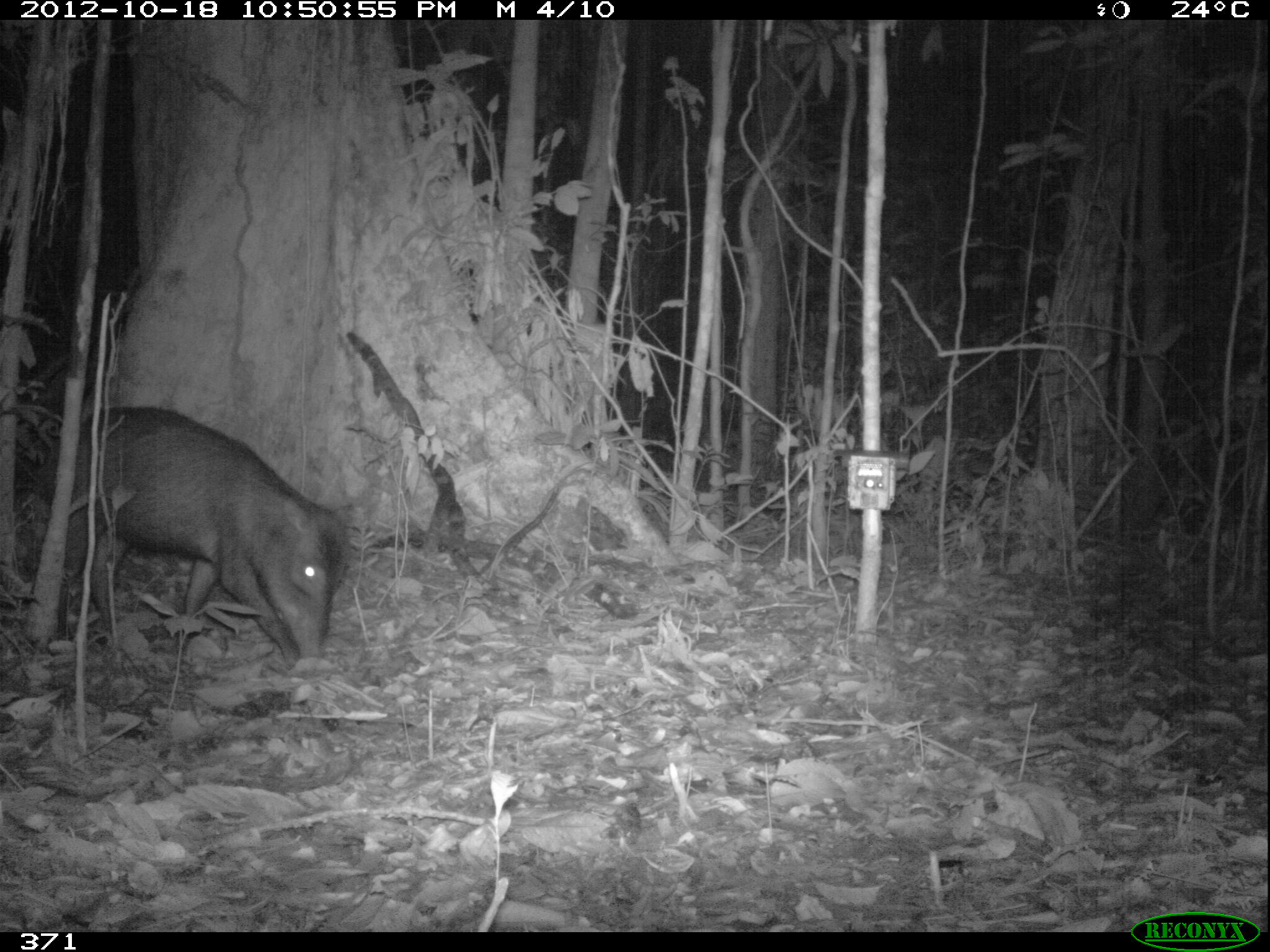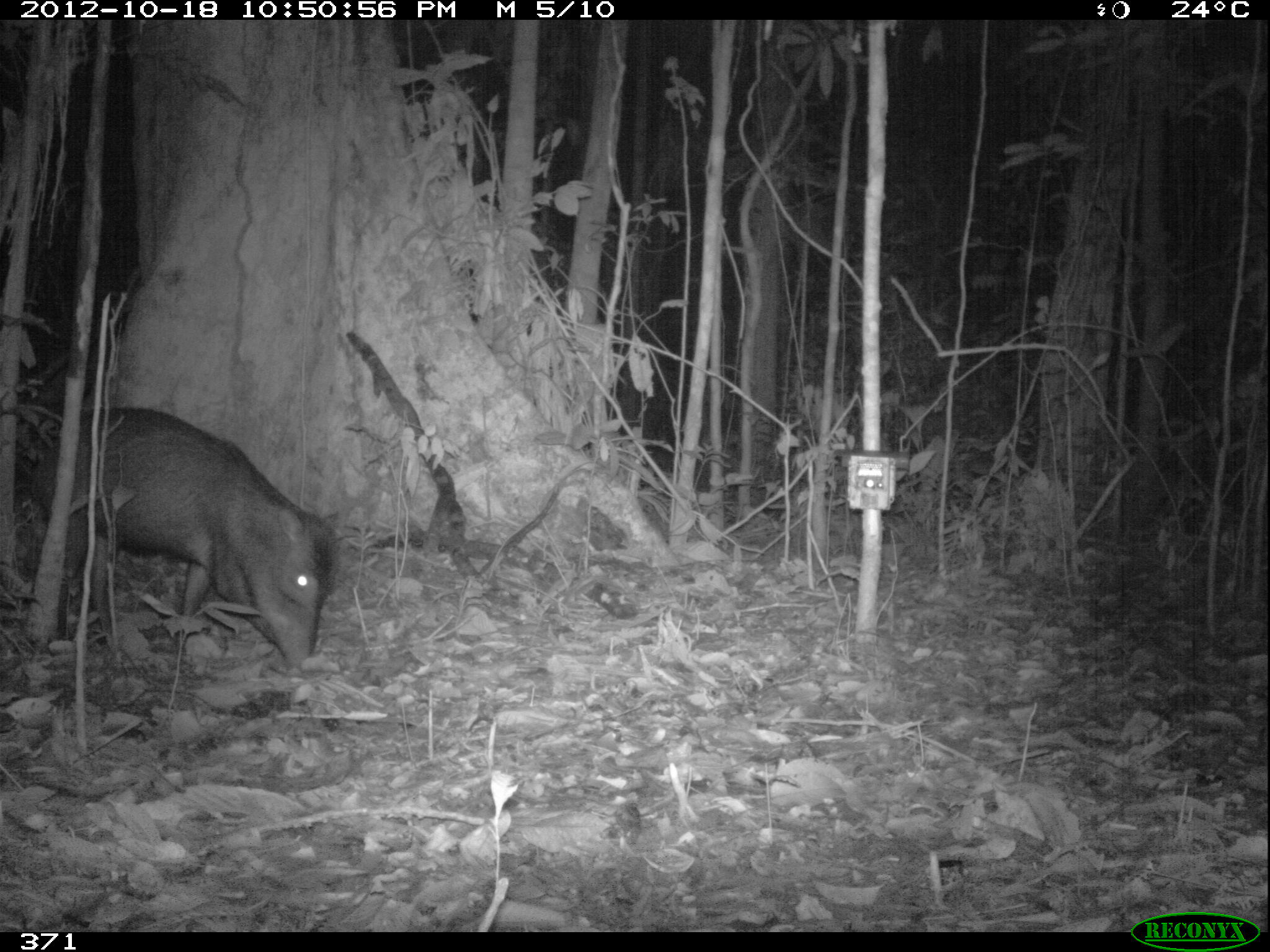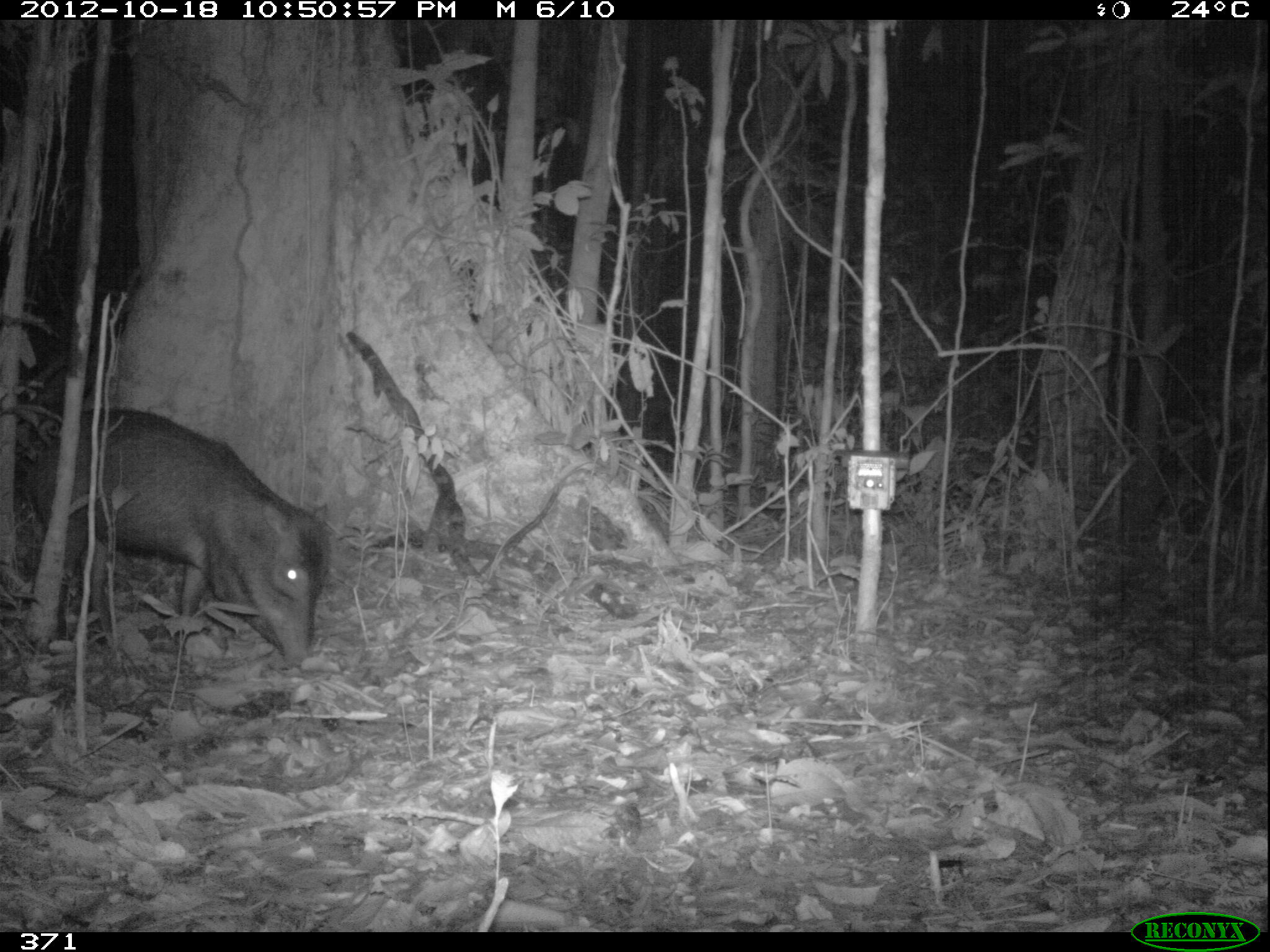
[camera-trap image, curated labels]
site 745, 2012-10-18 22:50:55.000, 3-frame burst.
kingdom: Animalia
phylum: Chordata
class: Mammalia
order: Artiodactyla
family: Tayassuidae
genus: Tayassu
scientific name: Tayassu pecari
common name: white-lipped peccary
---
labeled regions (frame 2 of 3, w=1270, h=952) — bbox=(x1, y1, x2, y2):
tayassu pecari: bbox=(41, 404, 341, 674)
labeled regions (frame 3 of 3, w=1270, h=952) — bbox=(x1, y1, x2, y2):
tayassu pecari: bbox=(22, 401, 332, 671)